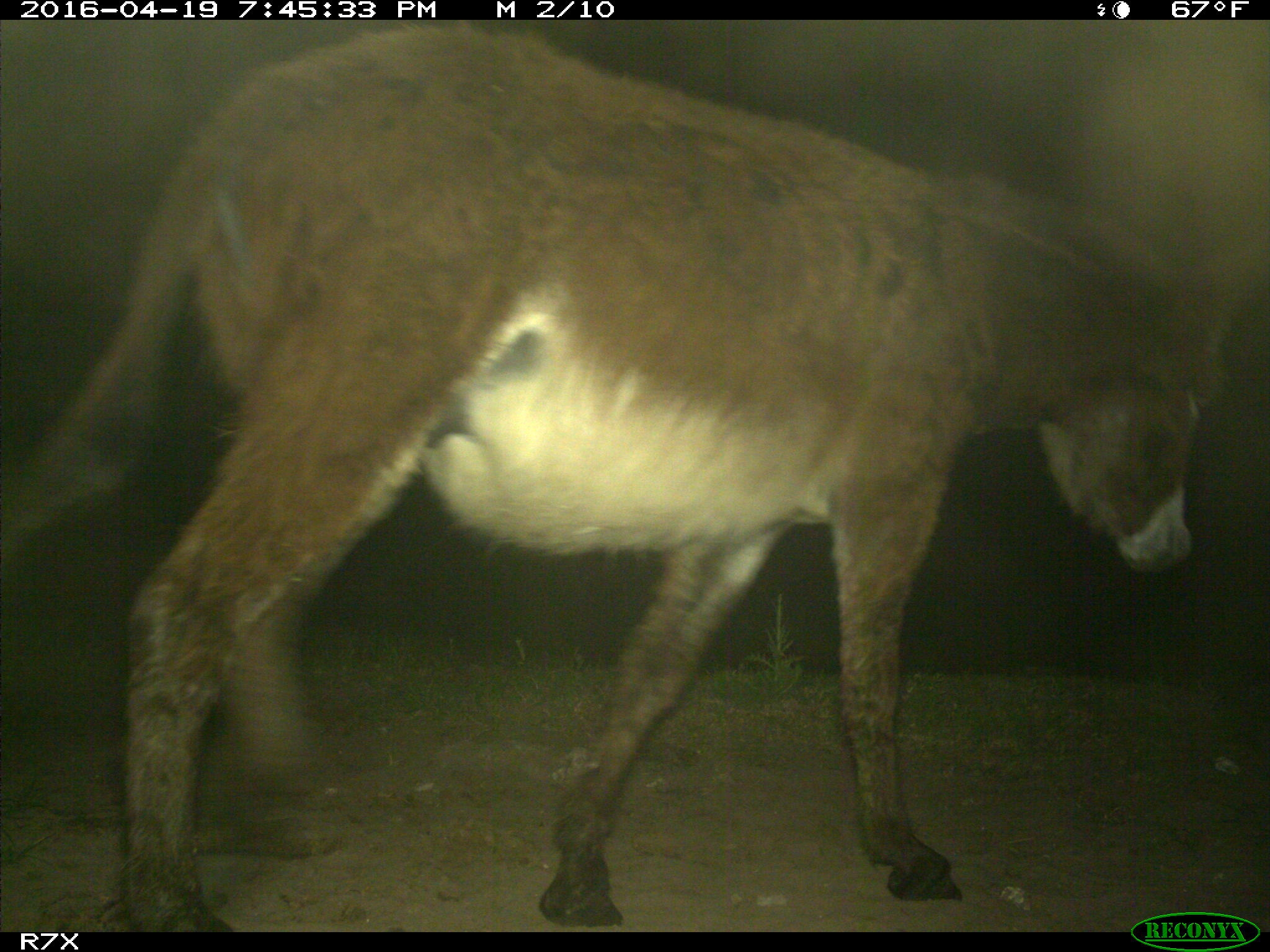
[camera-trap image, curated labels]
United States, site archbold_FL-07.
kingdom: Animalia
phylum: Chordata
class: Mammalia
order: Artiodactyla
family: Bovidae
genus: Bos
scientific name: Bos taurus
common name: domestic cow